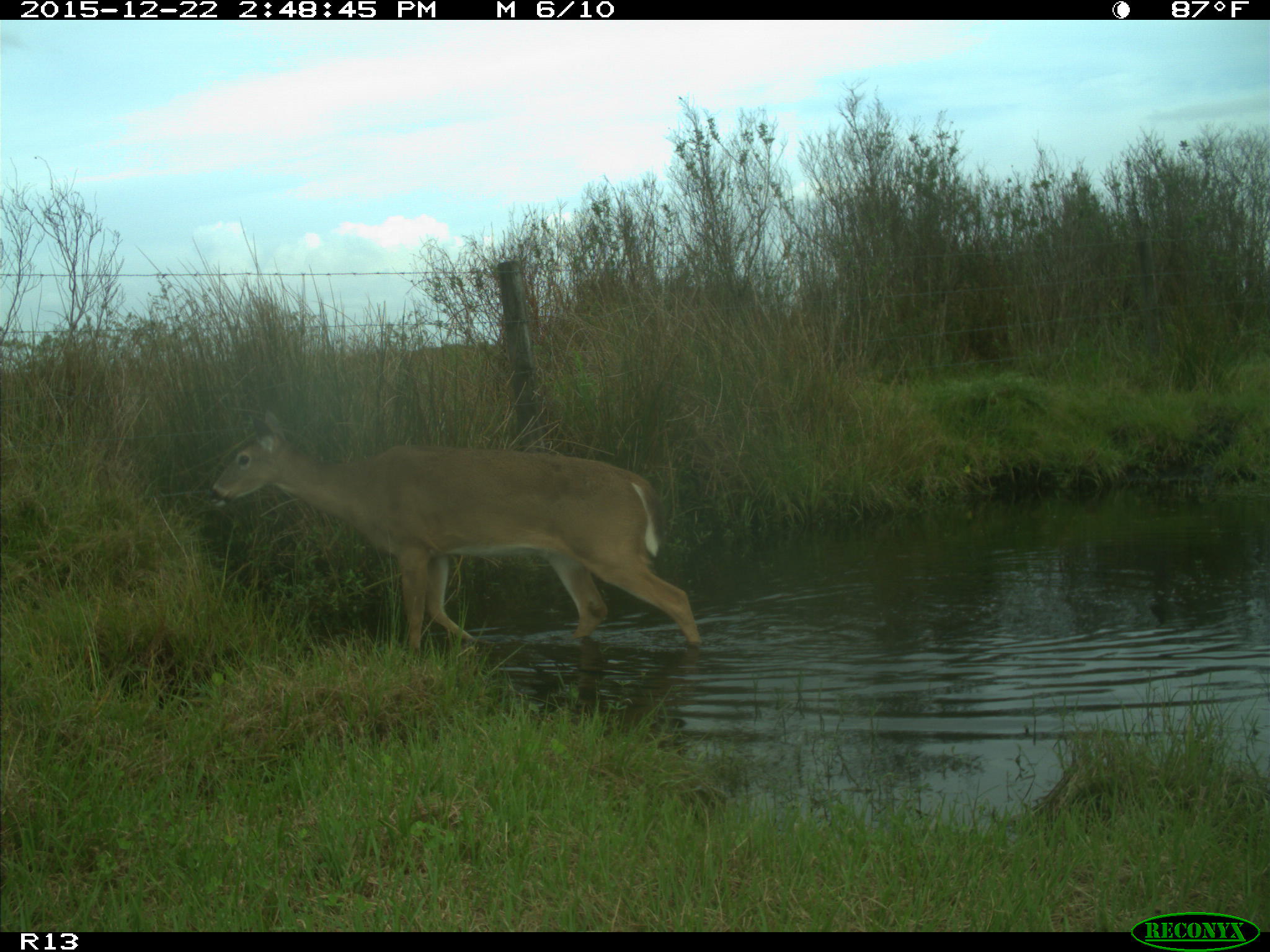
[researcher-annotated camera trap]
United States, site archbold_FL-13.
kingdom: Animalia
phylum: Chordata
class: Mammalia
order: Artiodactyla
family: Cervidae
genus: Odocoileus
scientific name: Odocoileus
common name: deer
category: unidentified deer